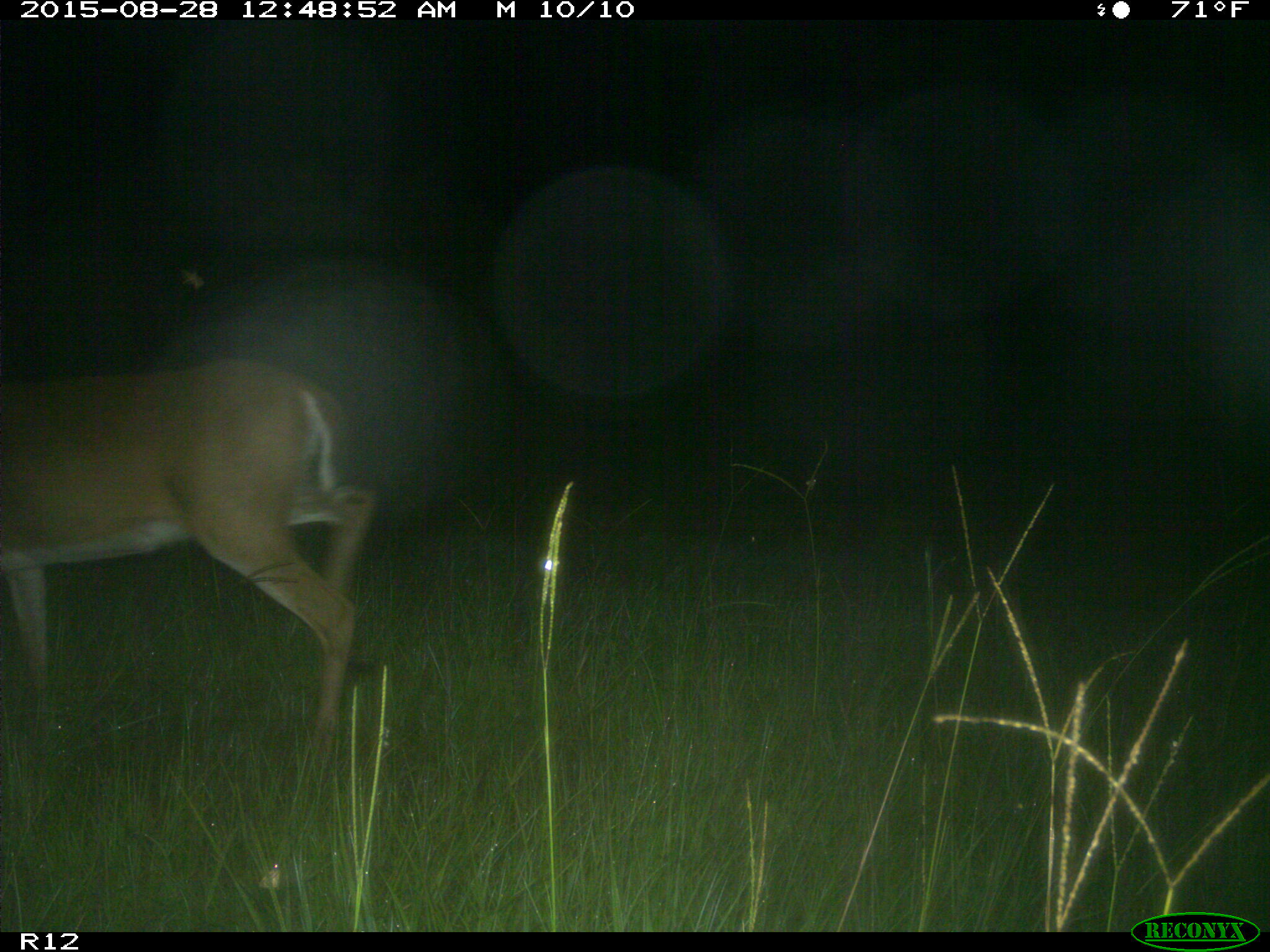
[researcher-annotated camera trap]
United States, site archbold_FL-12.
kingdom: Animalia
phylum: Chordata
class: Mammalia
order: Artiodactyla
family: Cervidae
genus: Odocoileus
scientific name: Odocoileus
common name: deer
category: unidentified deer